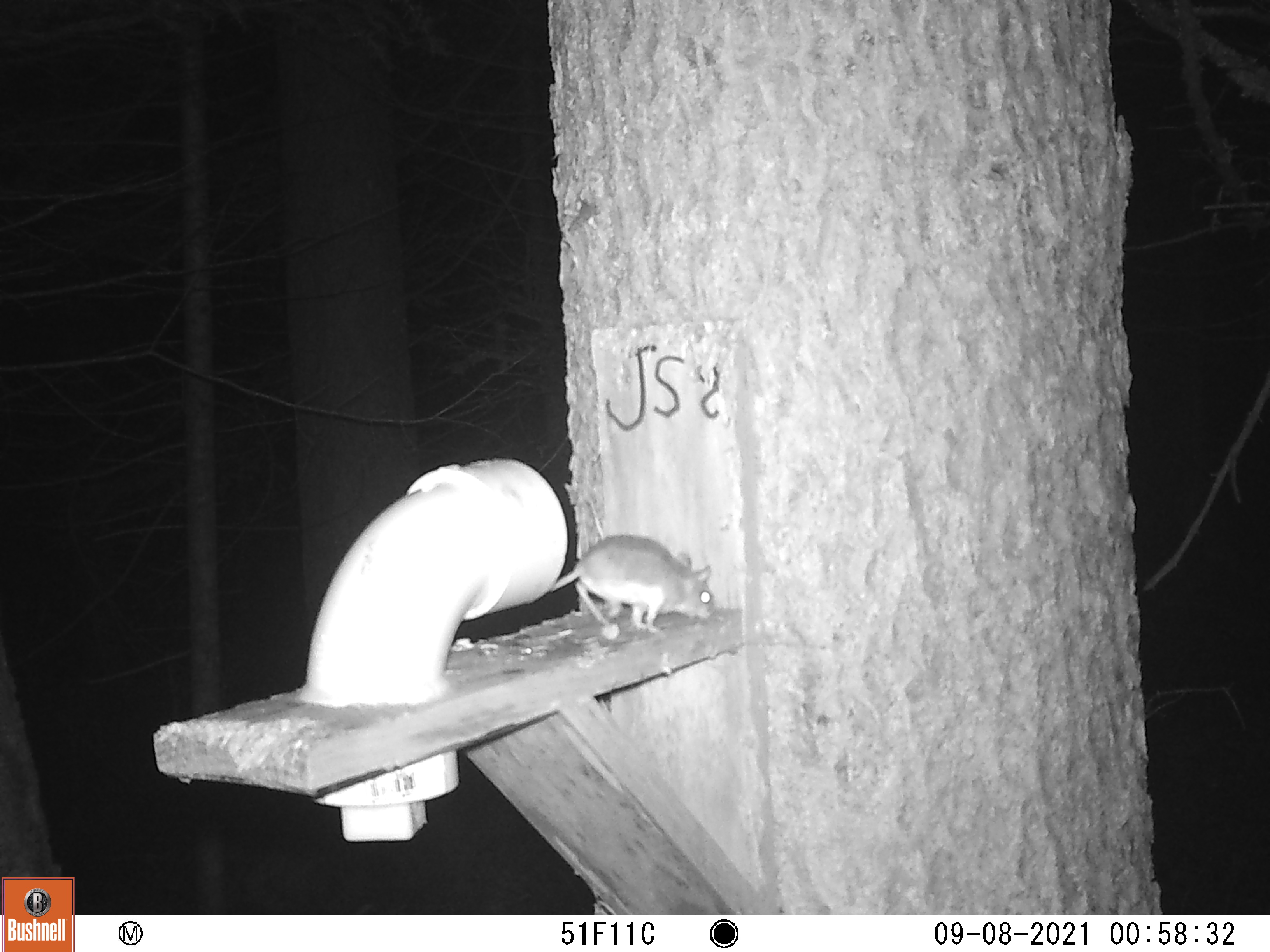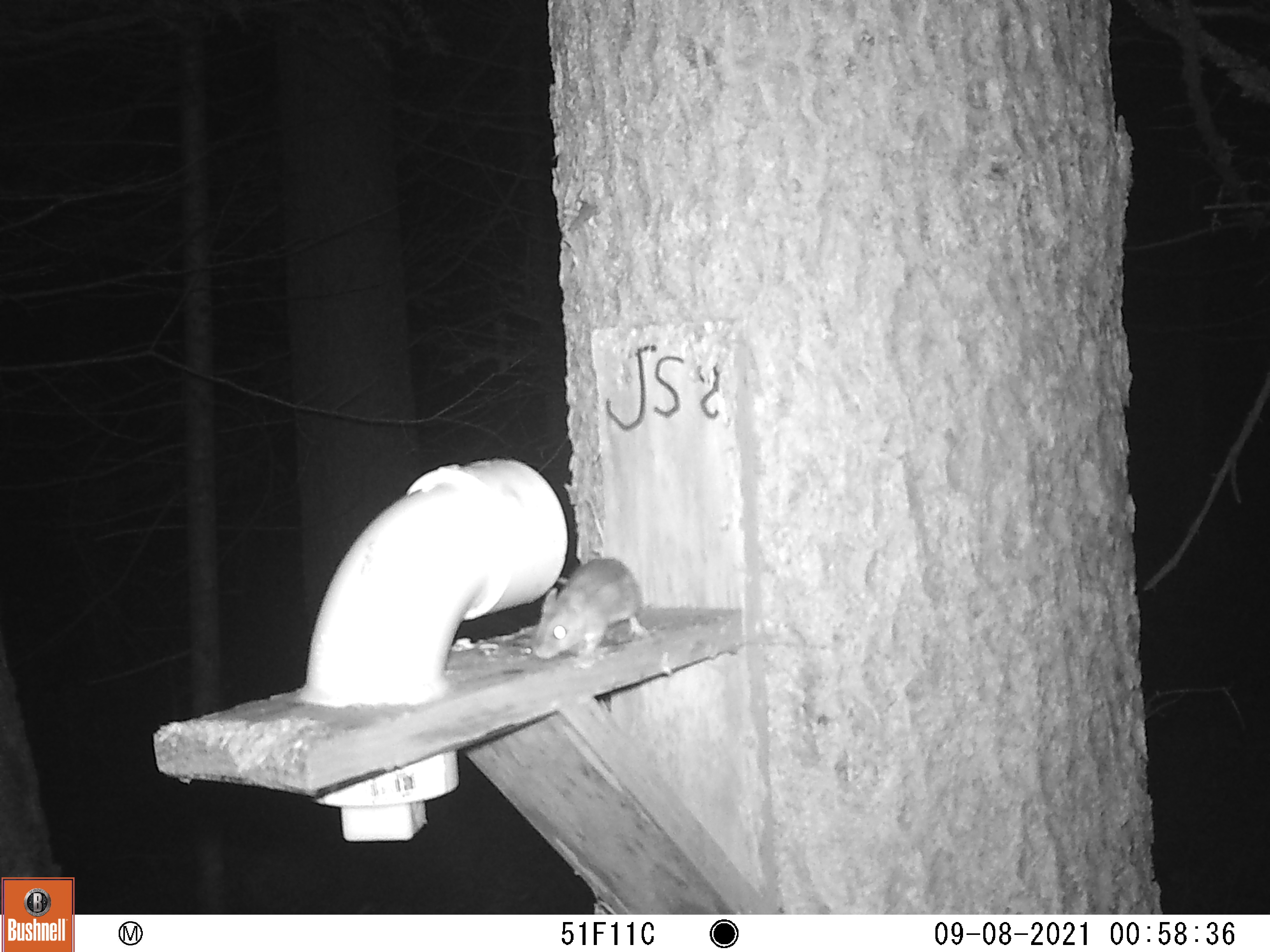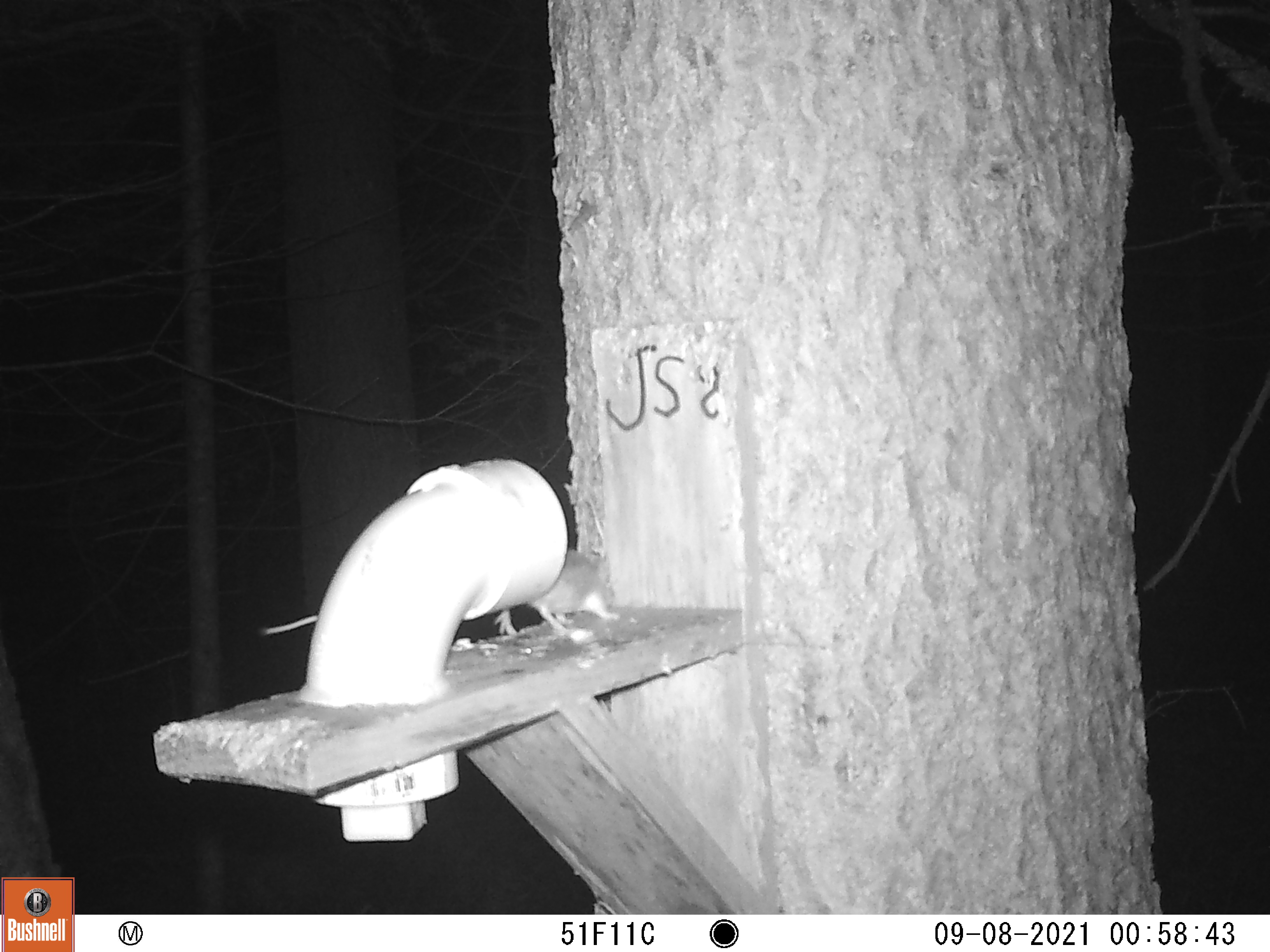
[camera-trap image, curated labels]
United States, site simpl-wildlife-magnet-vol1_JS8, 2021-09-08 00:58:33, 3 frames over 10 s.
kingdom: Animalia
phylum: Chordata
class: Mammalia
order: Rodentia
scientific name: Rodentia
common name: mouse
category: mouse sp.